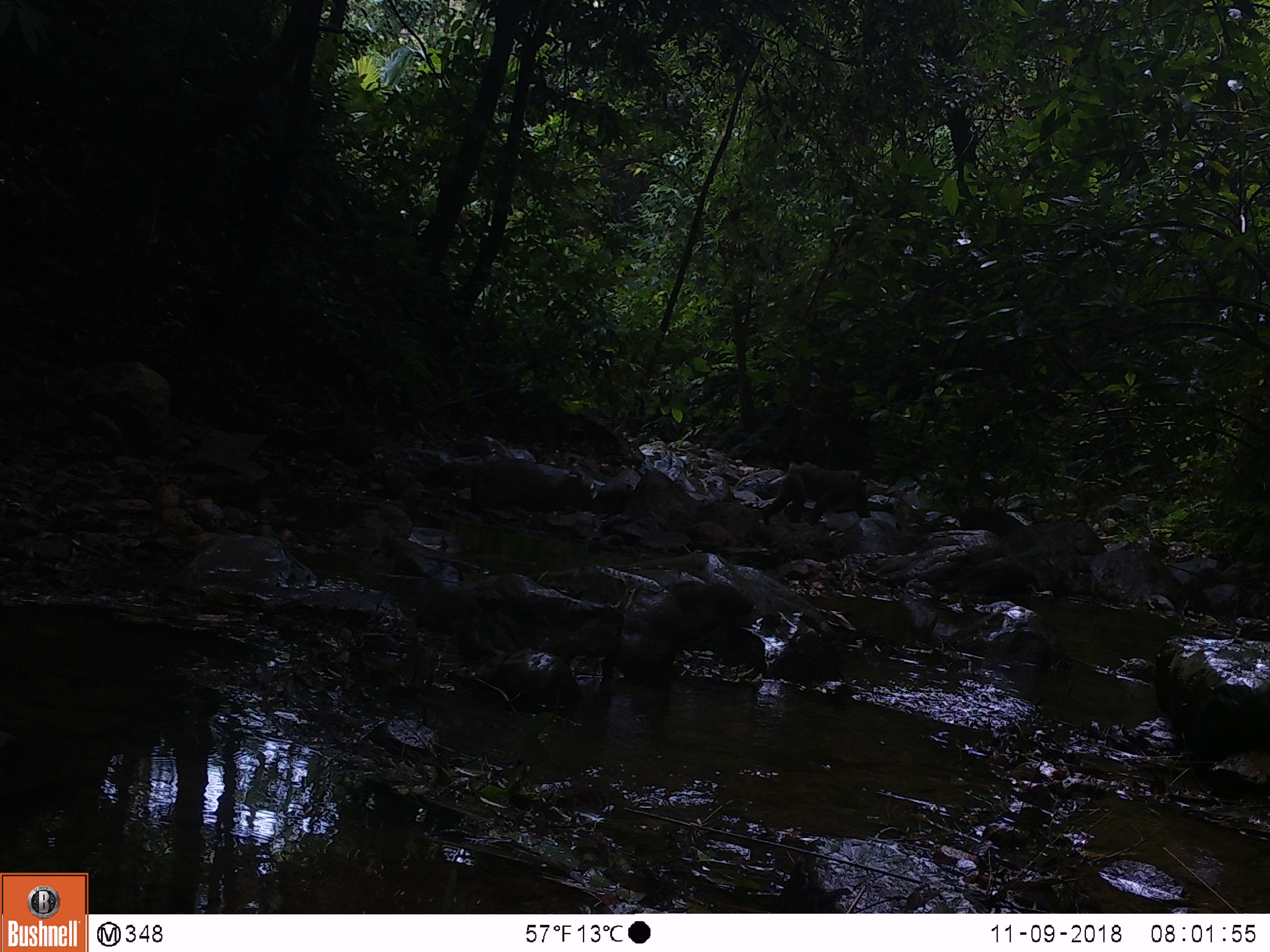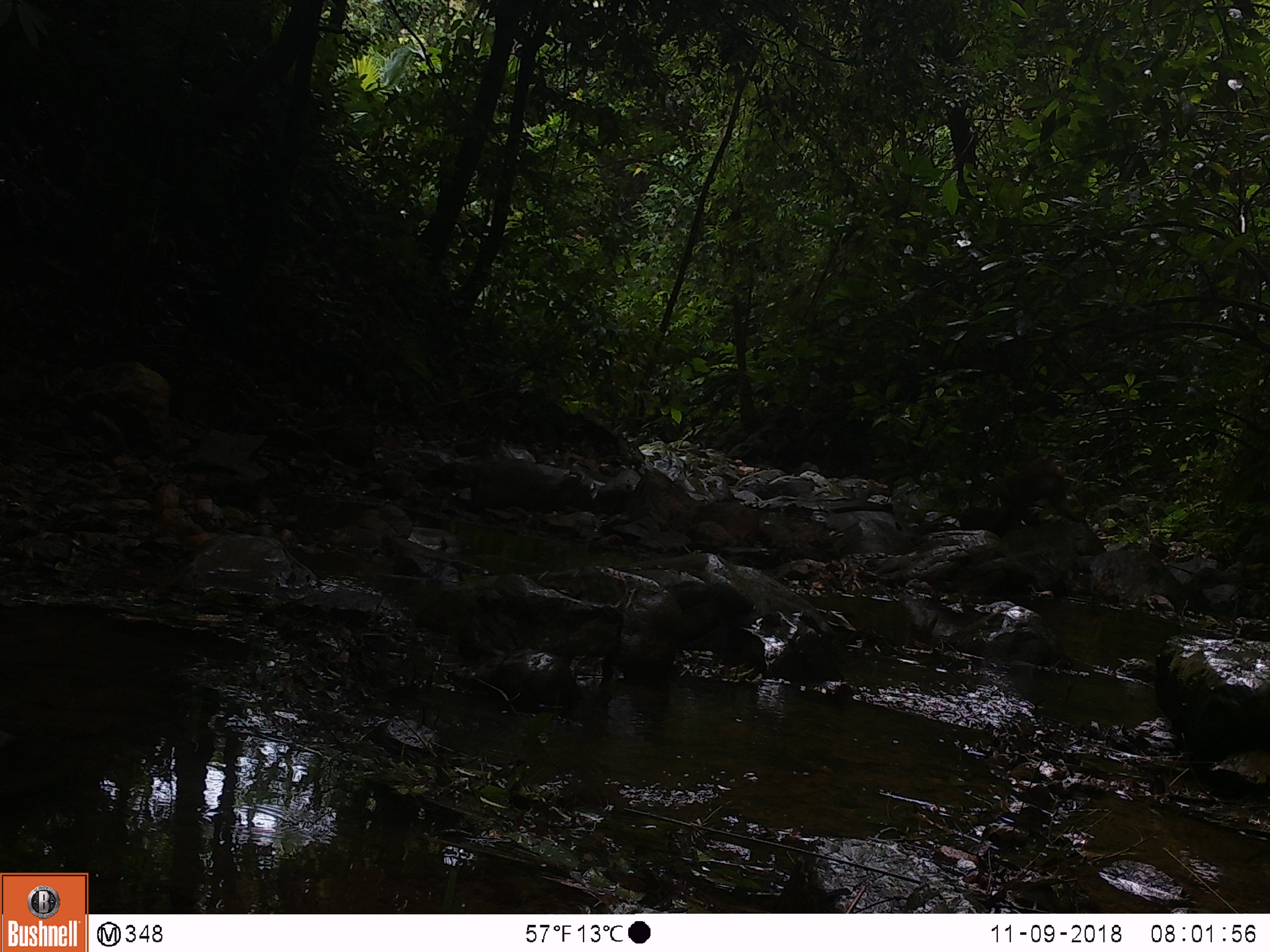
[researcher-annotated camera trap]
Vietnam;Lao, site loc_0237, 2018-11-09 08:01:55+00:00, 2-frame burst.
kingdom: Animalia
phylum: Chordata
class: Mammalia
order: Primates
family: Cercopithecidae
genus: Macaca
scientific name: Macaca nemestrina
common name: pig-tailed macaque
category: pig tailed macaque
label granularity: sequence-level